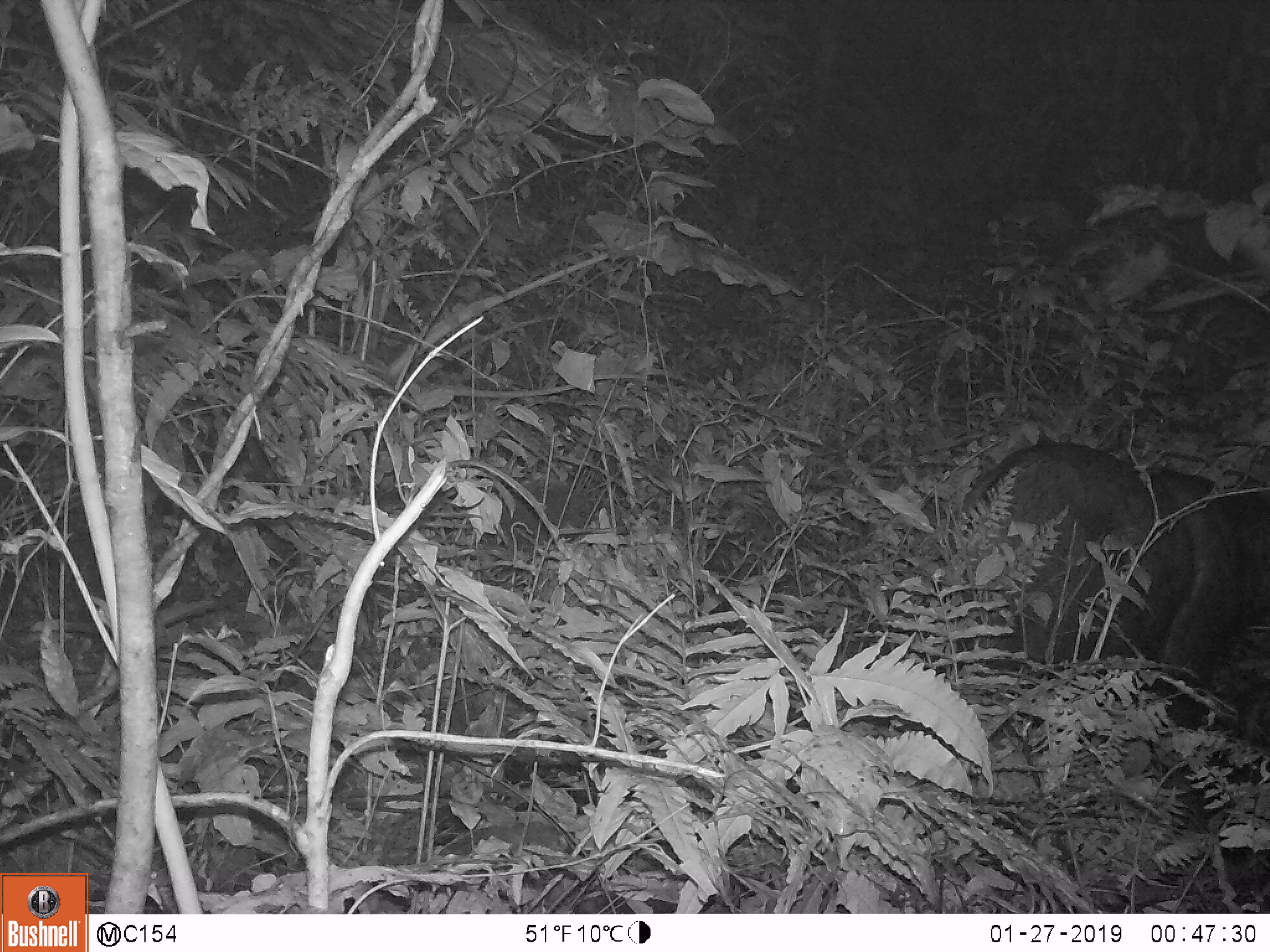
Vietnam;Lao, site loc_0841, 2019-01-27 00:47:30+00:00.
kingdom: Animalia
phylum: Chordata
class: Mammalia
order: Artiodactyla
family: Bovidae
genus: Capricornis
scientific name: Capricornis sumatraensis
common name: chinese serow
Chinese serow (Capricornis sumatraensis). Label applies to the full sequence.